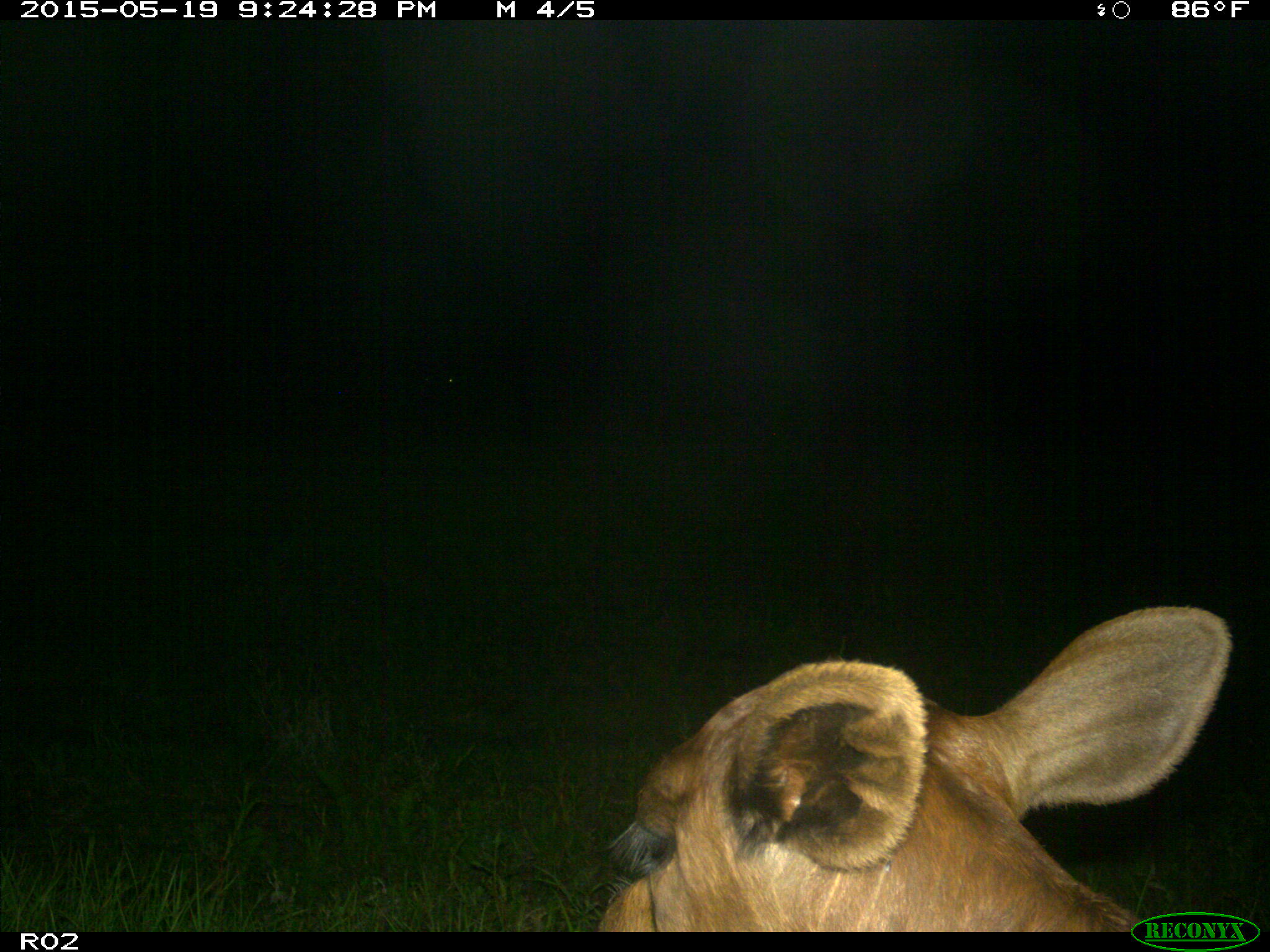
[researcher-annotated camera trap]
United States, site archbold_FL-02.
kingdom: Animalia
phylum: Chordata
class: Mammalia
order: Artiodactyla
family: Bovidae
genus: Bos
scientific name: Bos taurus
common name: domestic cow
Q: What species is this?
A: Bos taurus (domestic cow).